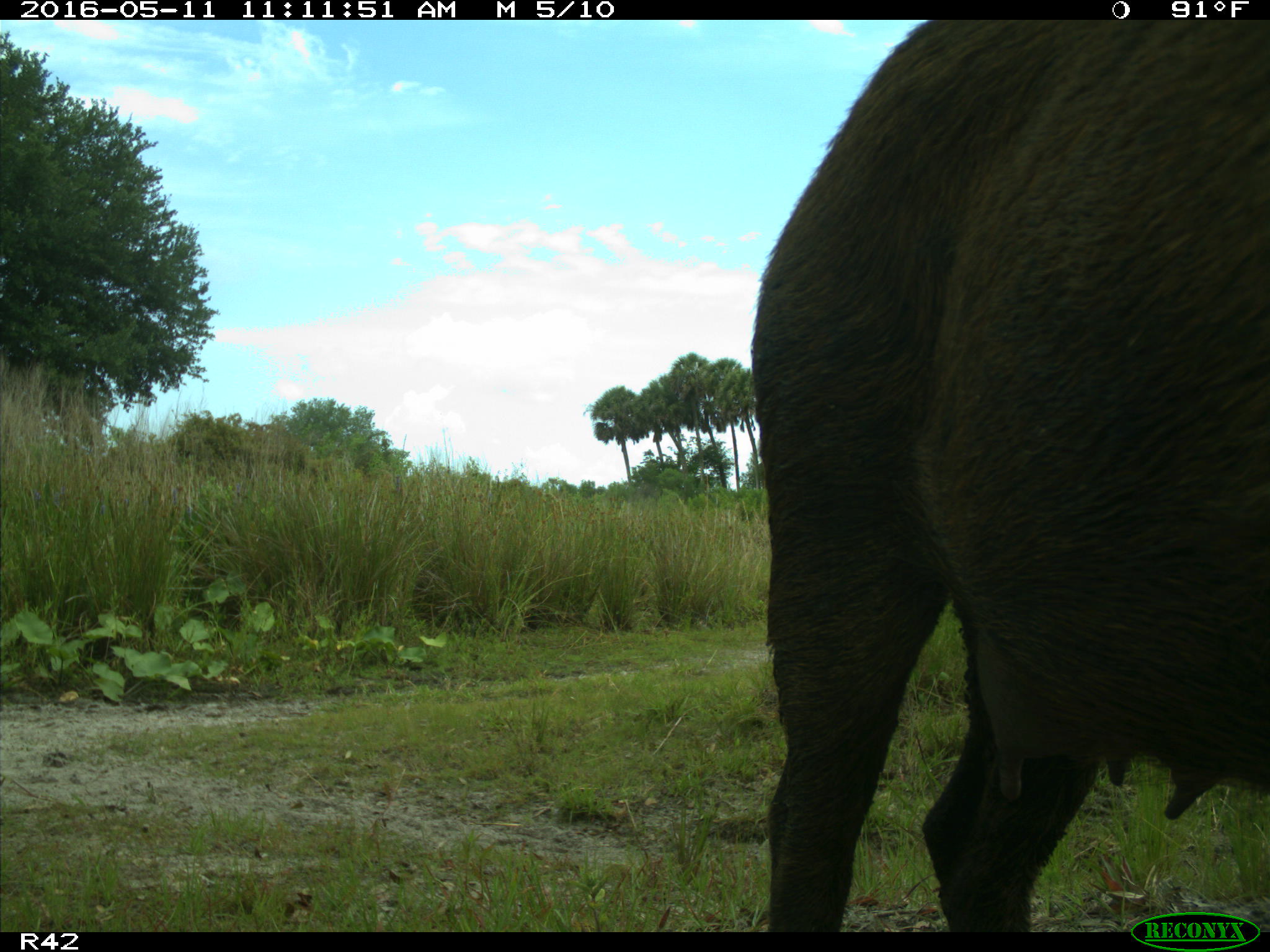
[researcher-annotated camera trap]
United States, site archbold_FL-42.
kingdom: Animalia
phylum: Chordata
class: Mammalia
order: Artiodactyla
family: Suidae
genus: Sus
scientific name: Sus scrofa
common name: wild boar